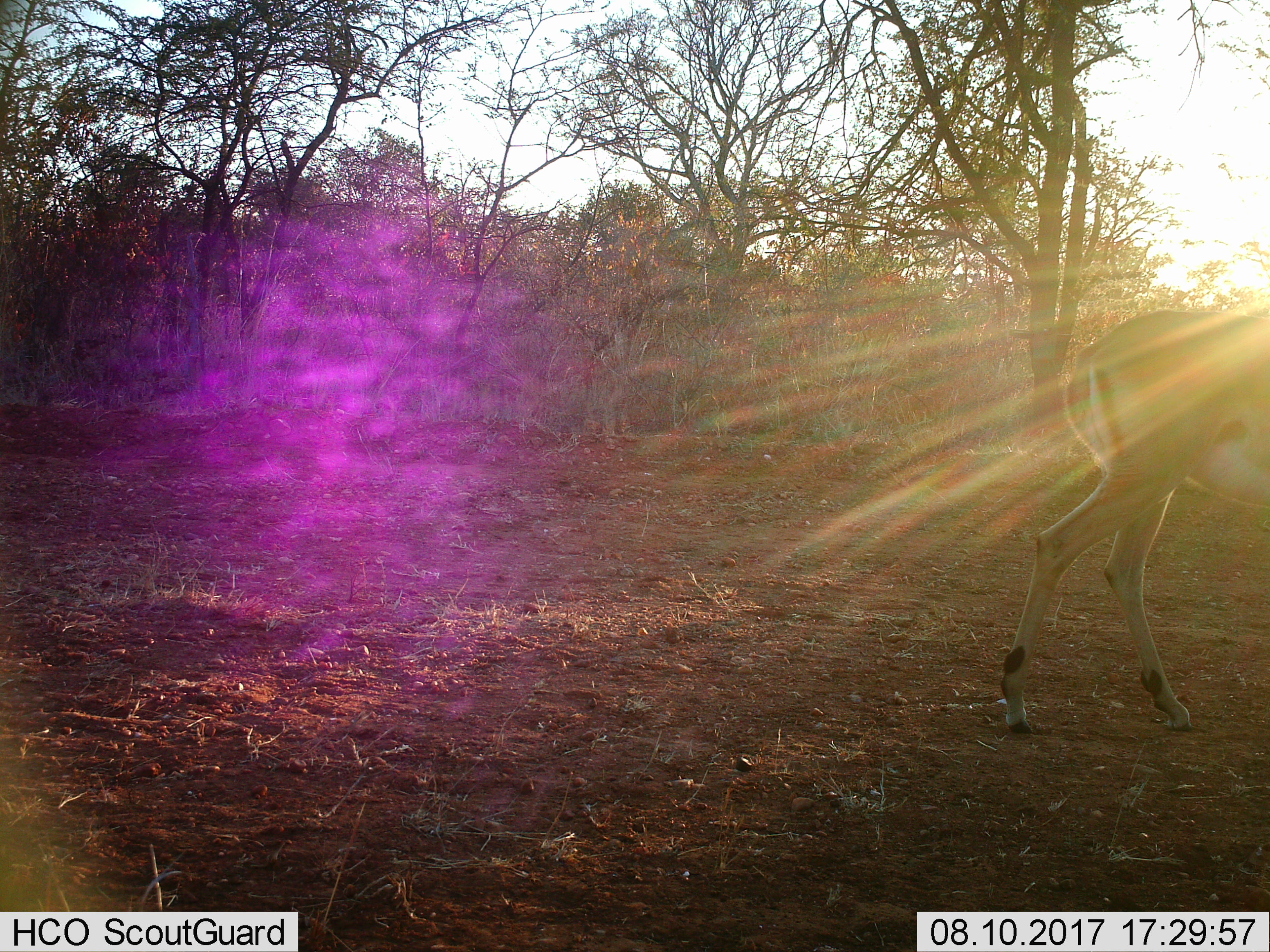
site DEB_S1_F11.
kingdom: Animalia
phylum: Chordata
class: Mammalia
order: Artiodactyla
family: Bovidae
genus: Aepyceros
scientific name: Aepyceros melampus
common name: impala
Impala (Aepyceros melampus), count 1. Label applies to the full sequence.